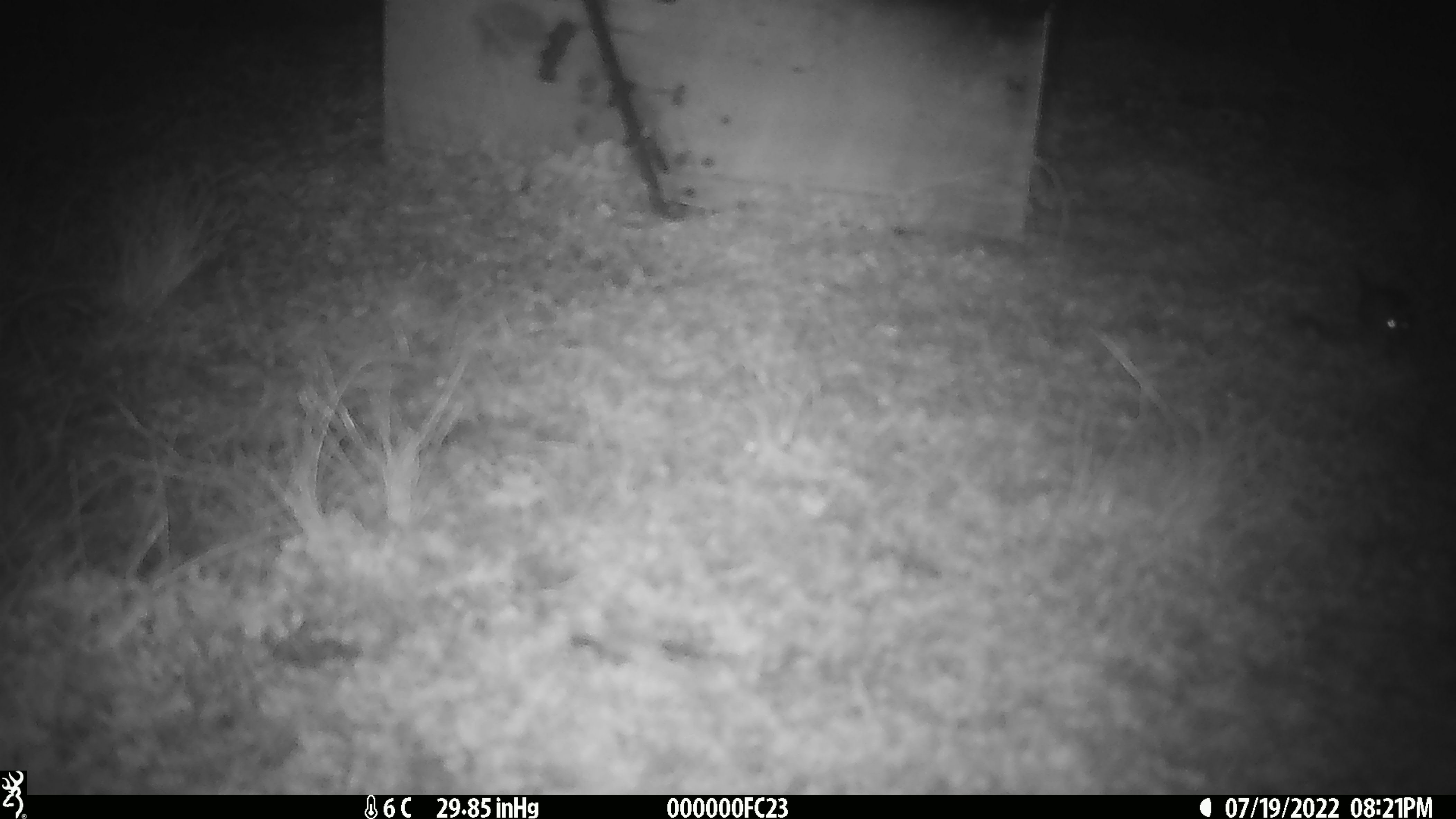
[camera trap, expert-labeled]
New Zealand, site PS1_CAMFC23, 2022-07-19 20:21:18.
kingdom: Animalia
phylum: Chordata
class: Mammalia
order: Rodentia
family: Muridae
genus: Mus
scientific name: Mus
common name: mouse